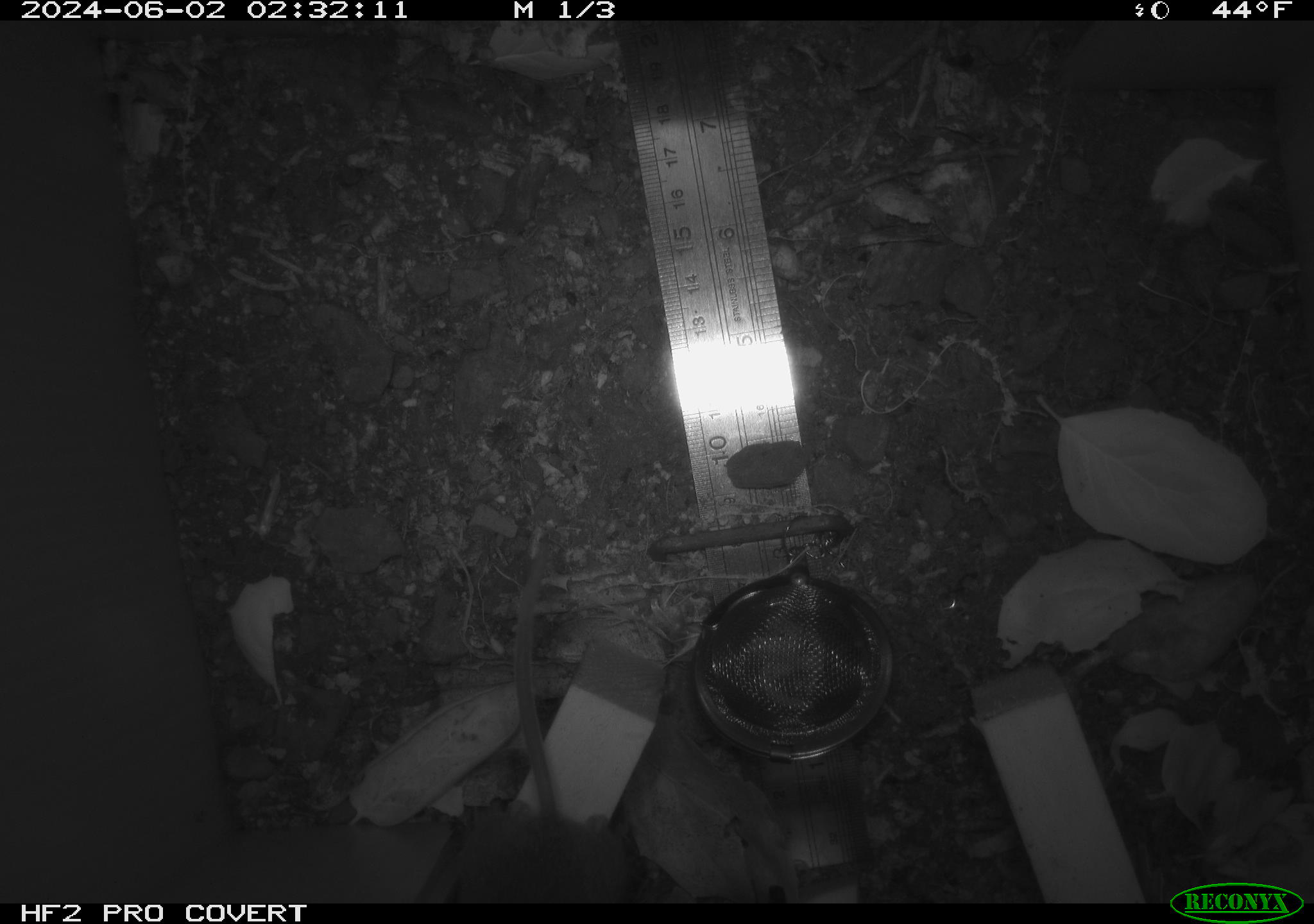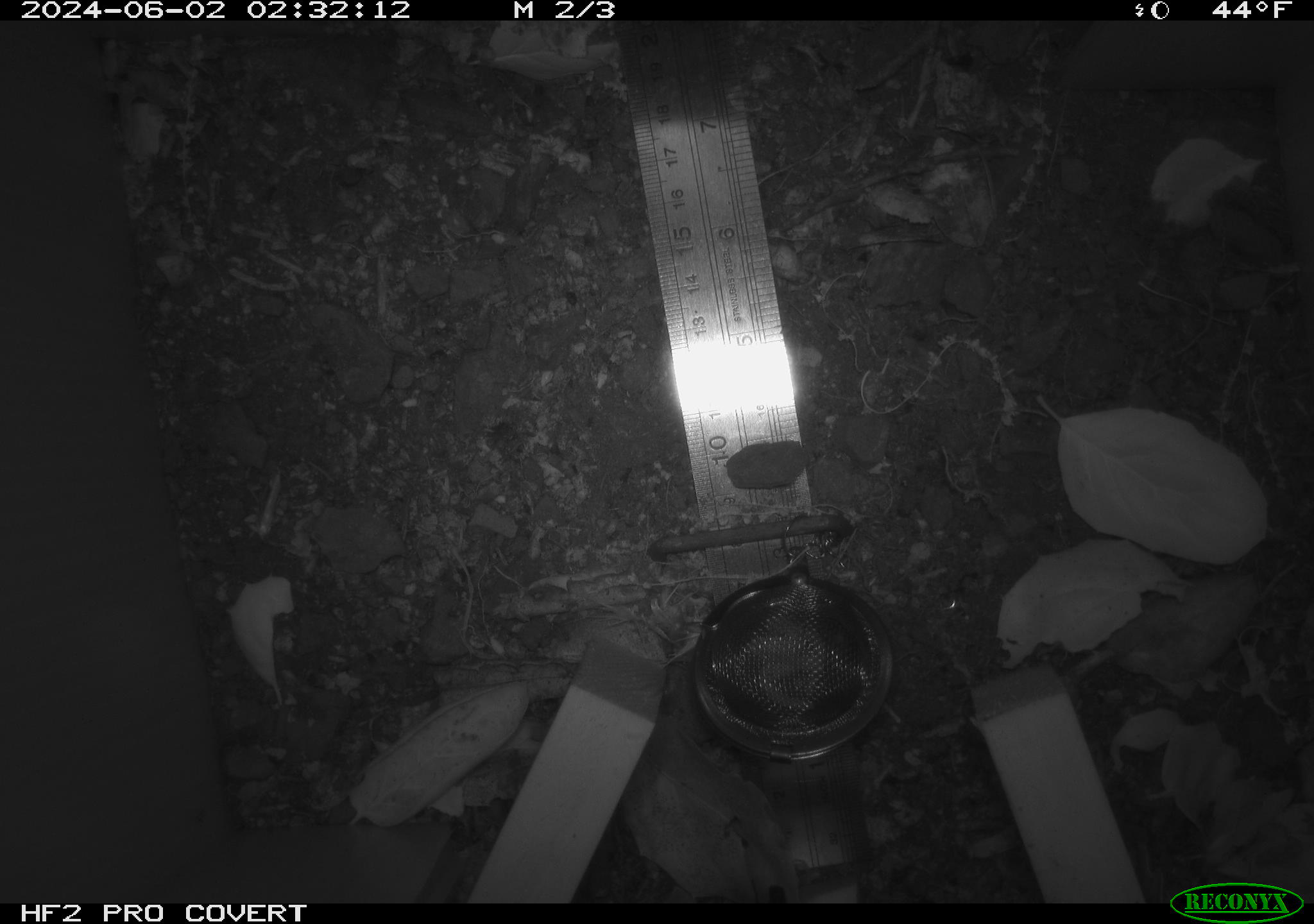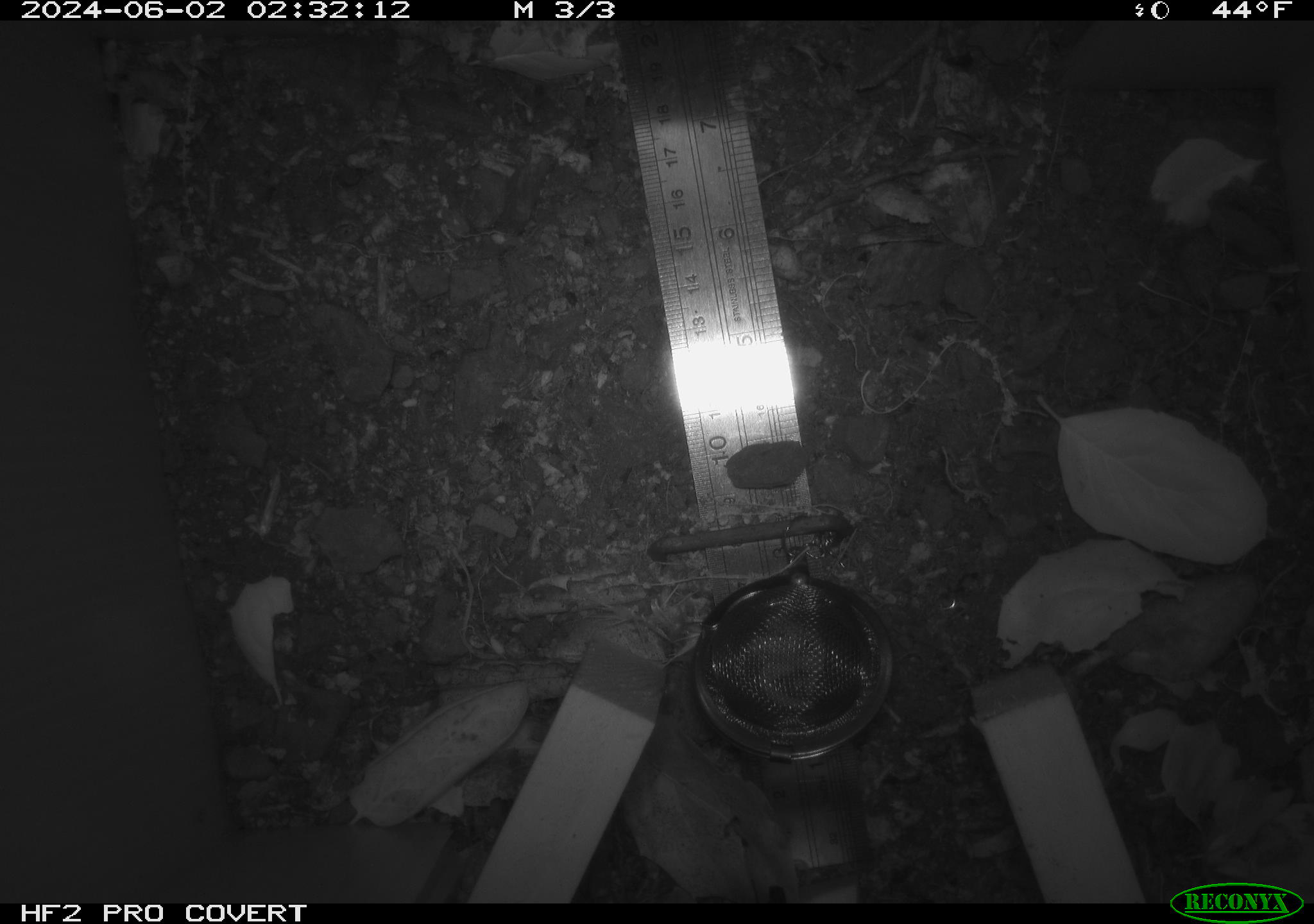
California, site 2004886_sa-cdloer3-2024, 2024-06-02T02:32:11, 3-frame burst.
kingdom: Animalia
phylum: Chordata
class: Mammalia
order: Rodentia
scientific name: Rodentia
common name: rodent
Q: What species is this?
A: Rodent (Rodentia).